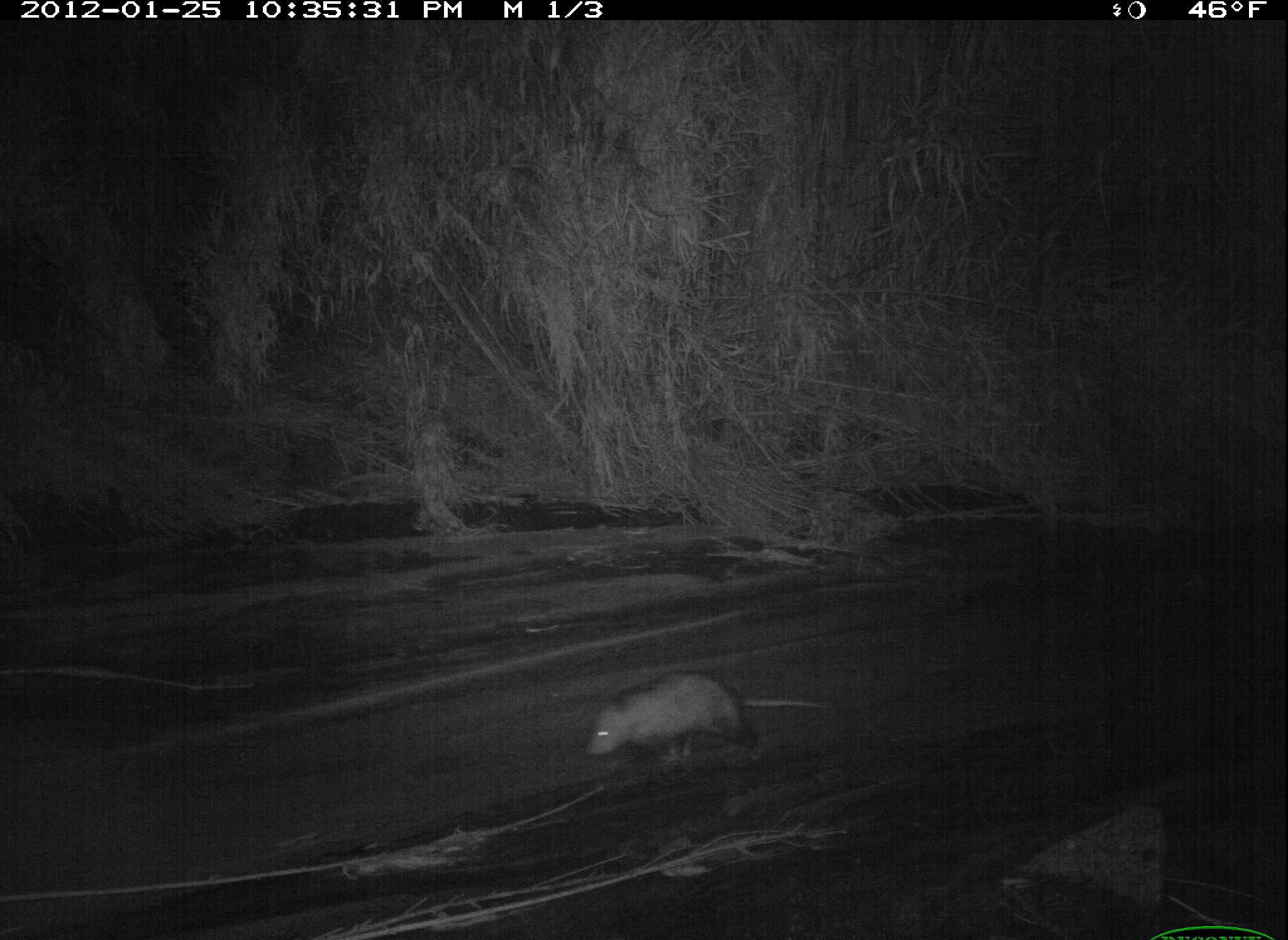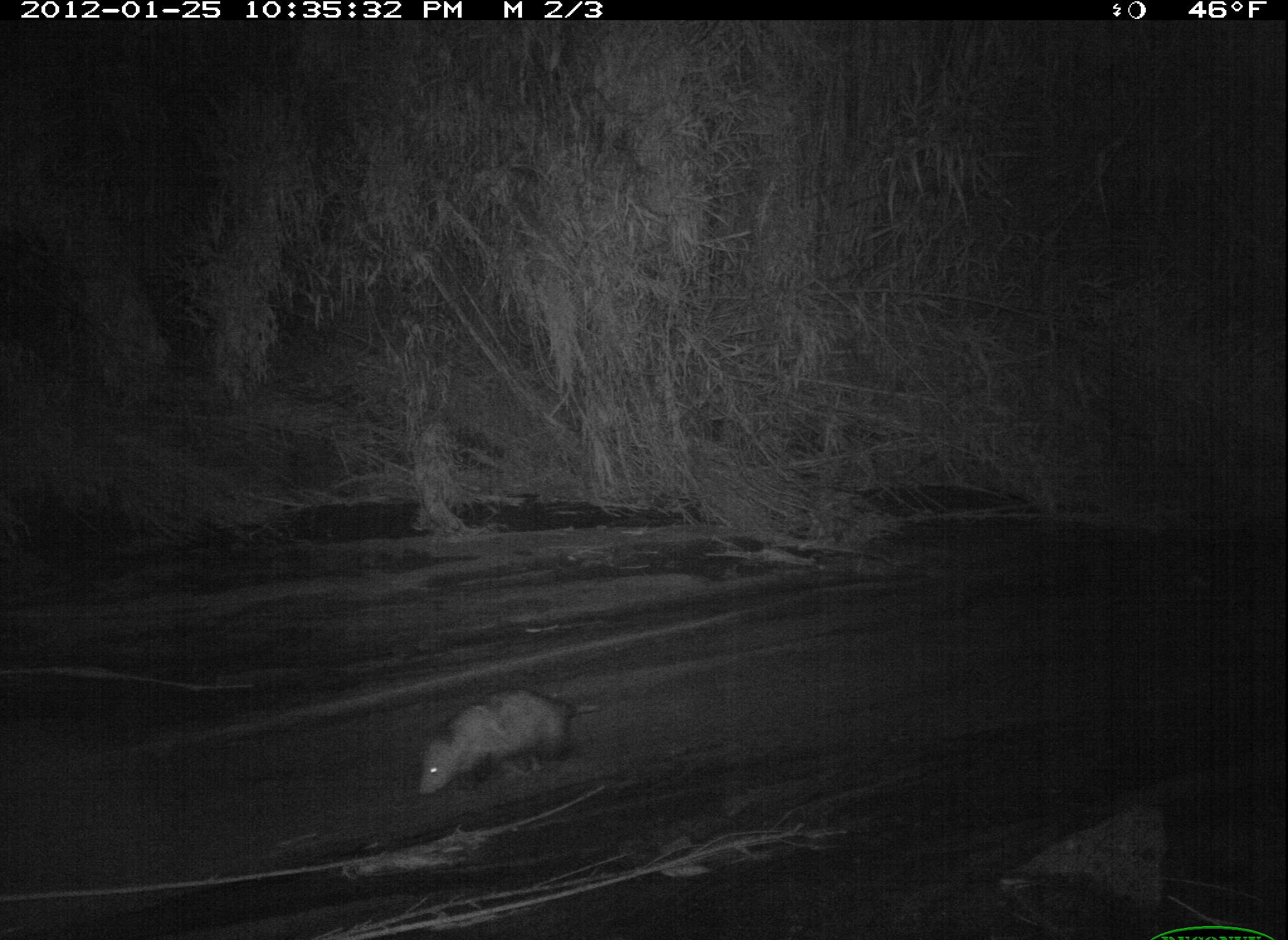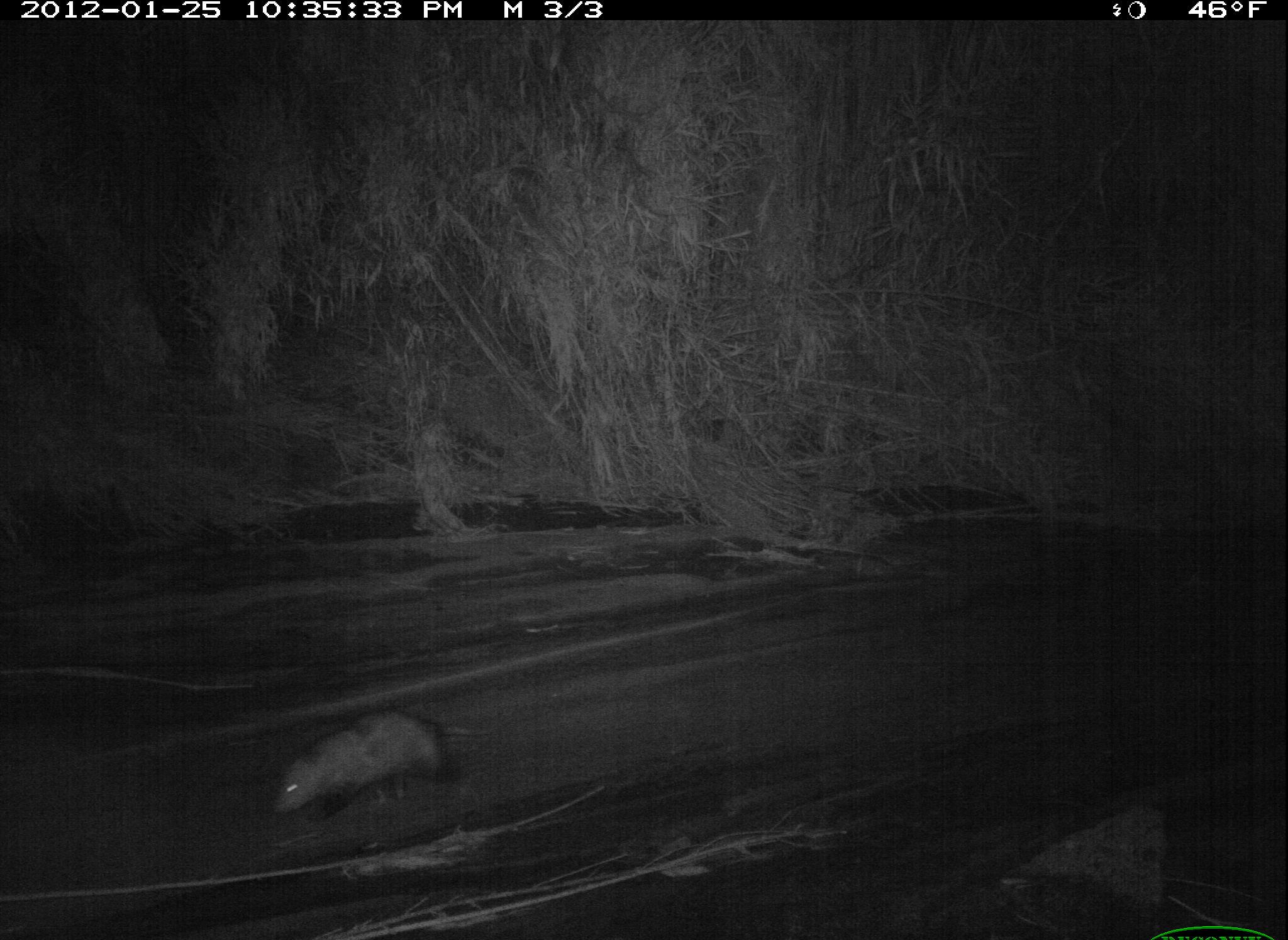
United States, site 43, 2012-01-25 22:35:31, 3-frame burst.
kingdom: Animalia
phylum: Chordata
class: Mammalia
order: Didelphimorphia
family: Didelphidae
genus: Didelphis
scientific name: Didelphis virginiana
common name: virginia opossum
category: opossum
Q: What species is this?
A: Opossum (virginia opossum) (Didelphis virginiana).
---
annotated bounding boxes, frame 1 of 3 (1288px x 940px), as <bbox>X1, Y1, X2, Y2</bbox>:
opossum: <bbox>541, 643, 826, 791</bbox>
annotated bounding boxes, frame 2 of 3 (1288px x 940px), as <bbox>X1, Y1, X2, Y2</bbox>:
opossum: <bbox>394, 668, 605, 804</bbox>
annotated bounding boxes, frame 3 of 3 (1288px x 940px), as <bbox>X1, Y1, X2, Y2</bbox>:
opossum: <bbox>233, 664, 523, 854</bbox>